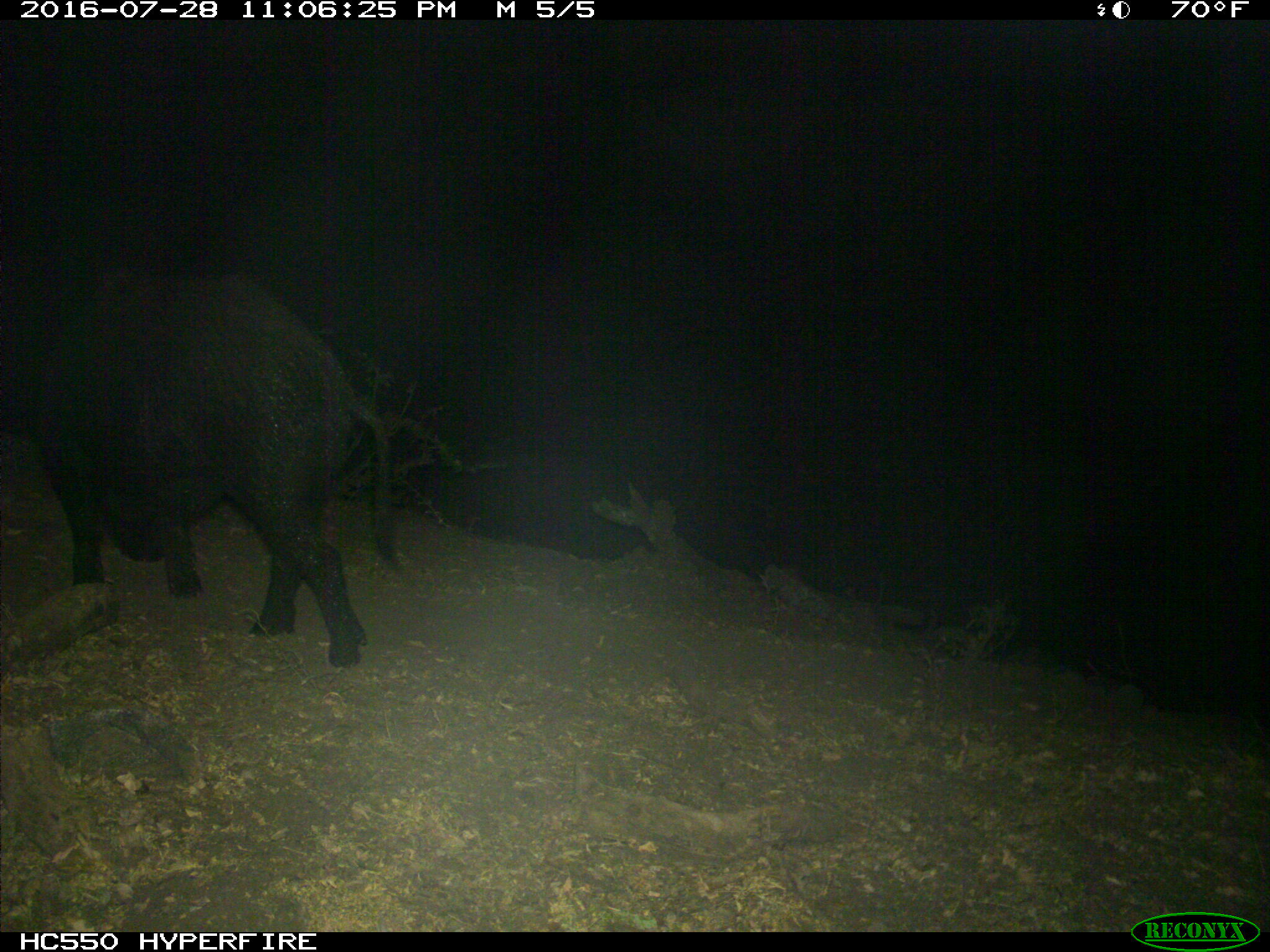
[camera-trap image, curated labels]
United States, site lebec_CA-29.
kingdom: Animalia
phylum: Chordata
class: Mammalia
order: Artiodactyla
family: Suidae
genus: Sus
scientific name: Sus scrofa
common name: wild boar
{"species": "Sus scrofa (wild boar)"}